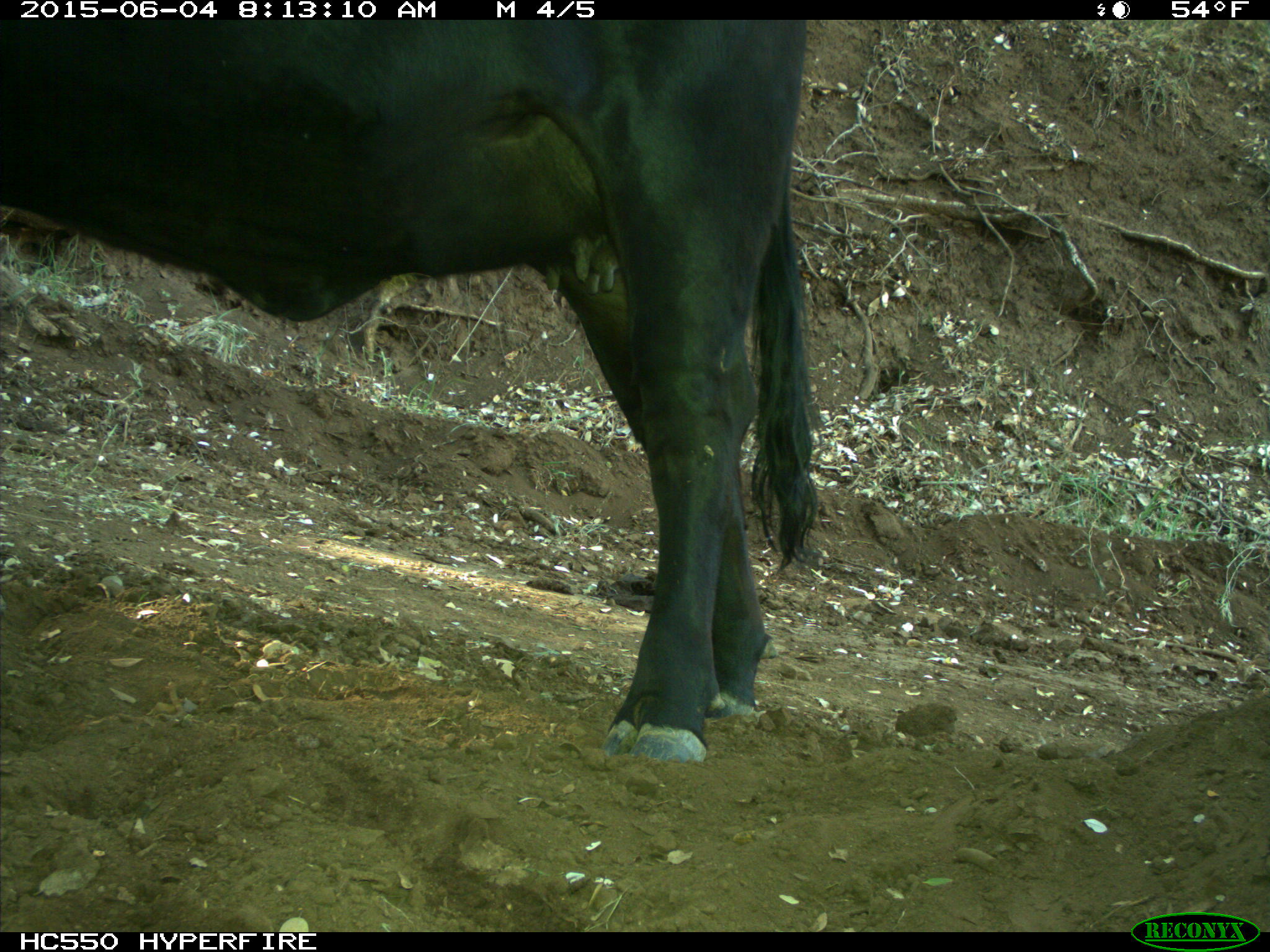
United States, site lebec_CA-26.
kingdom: Animalia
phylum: Chordata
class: Mammalia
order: Artiodactyla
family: Bovidae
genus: Bos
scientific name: Bos taurus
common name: domestic cow